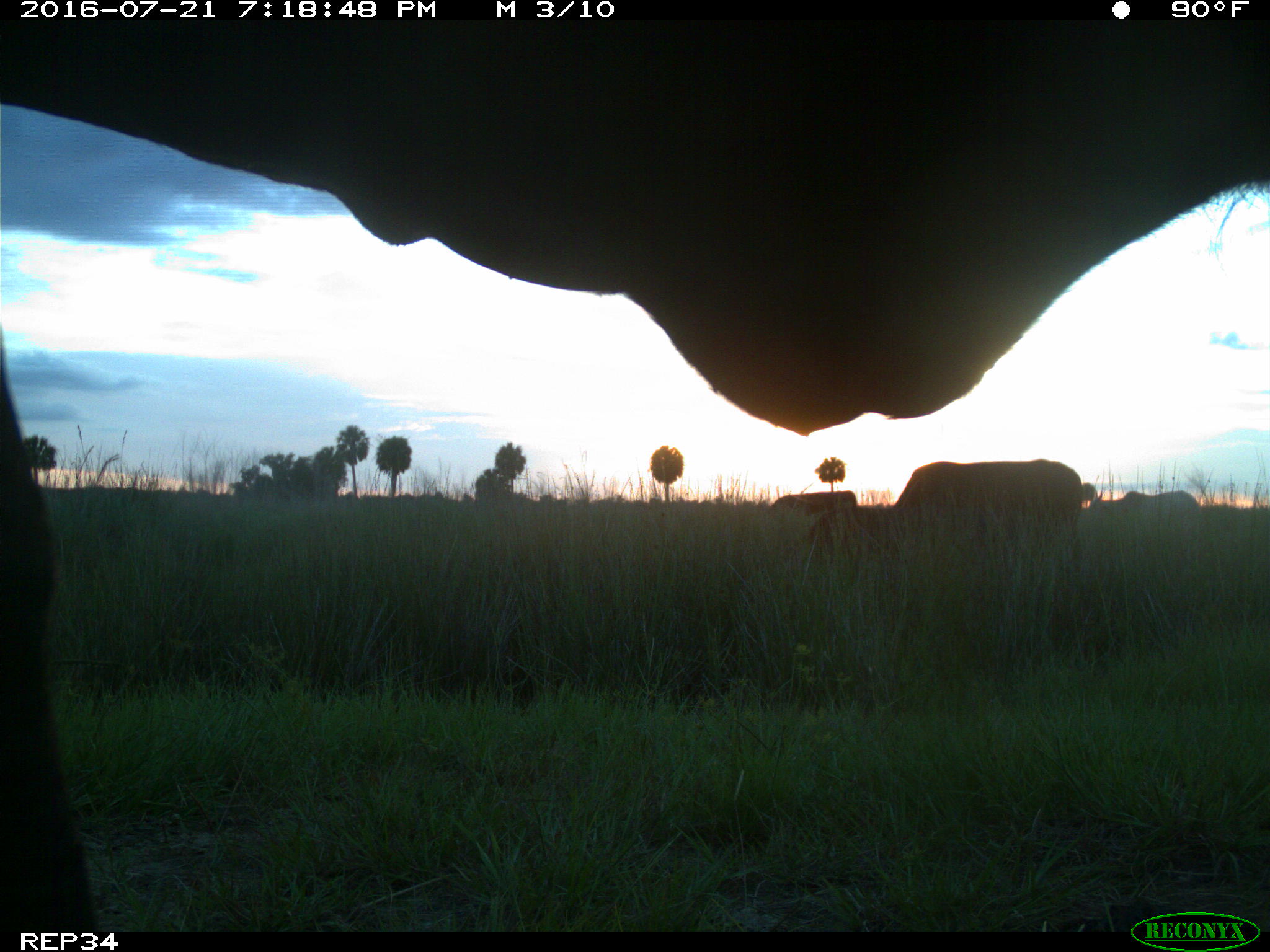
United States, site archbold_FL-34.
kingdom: Animalia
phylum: Chordata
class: Mammalia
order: Artiodactyla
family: Bovidae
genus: Bos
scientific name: Bos taurus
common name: domestic cow